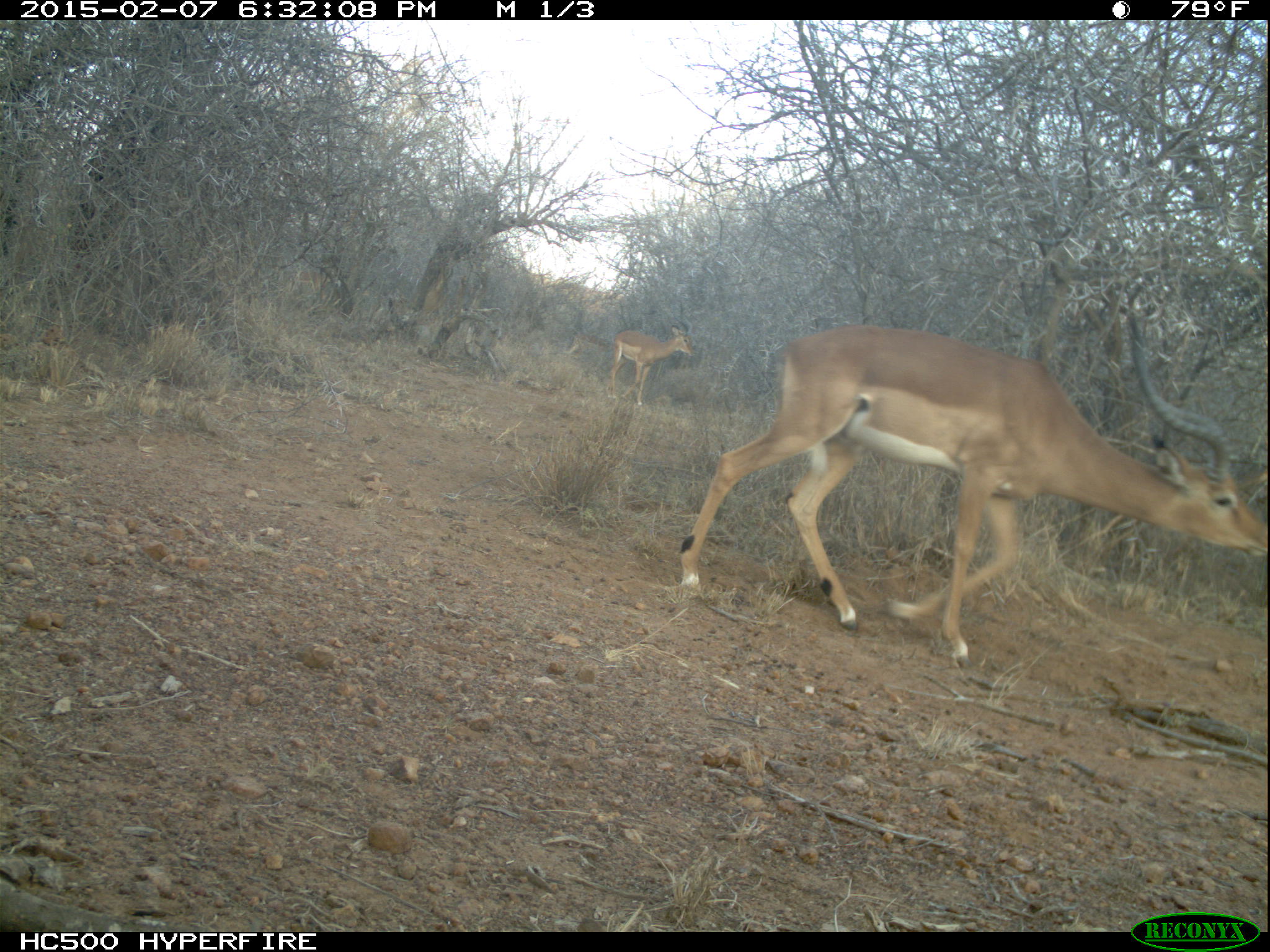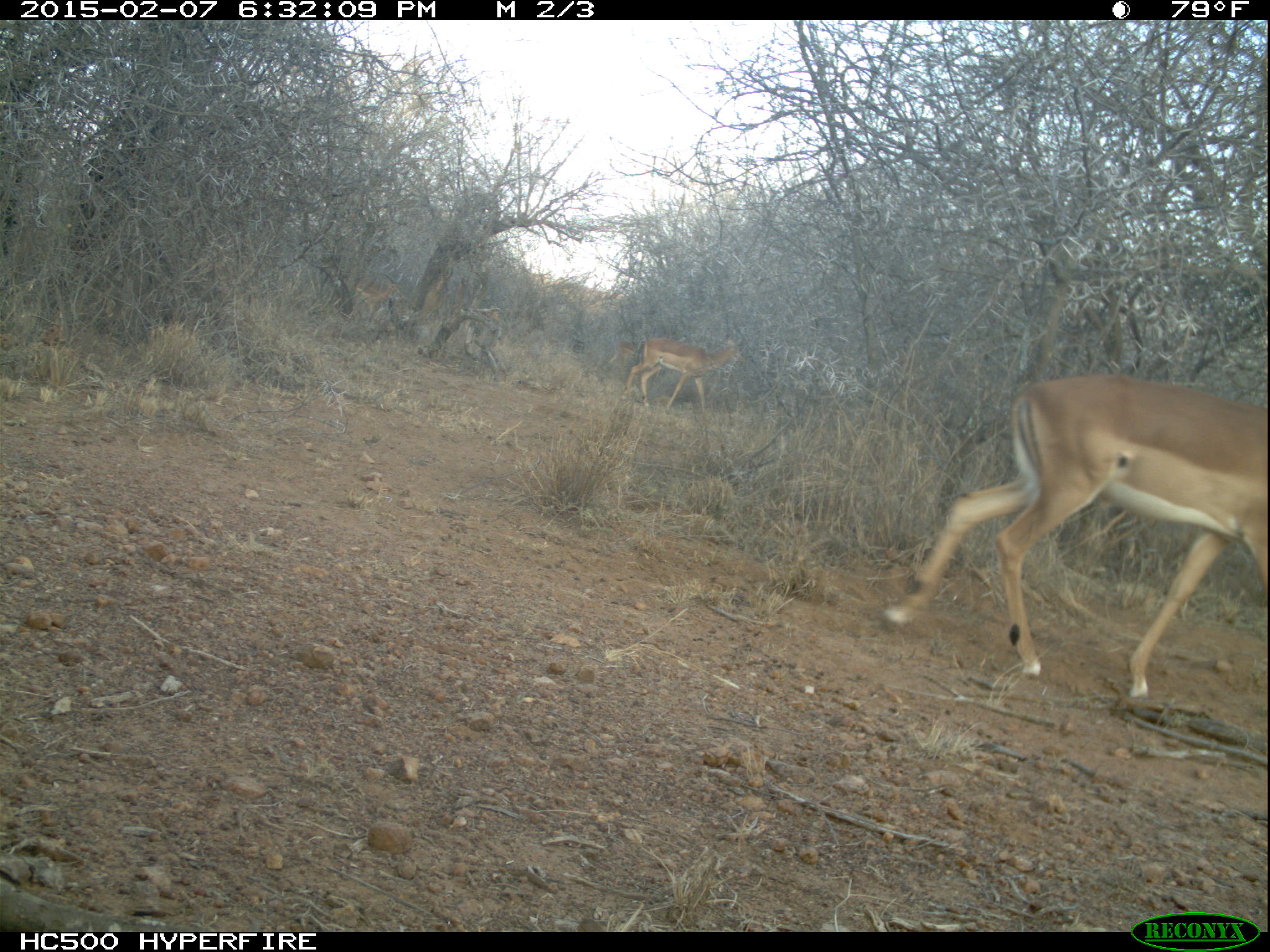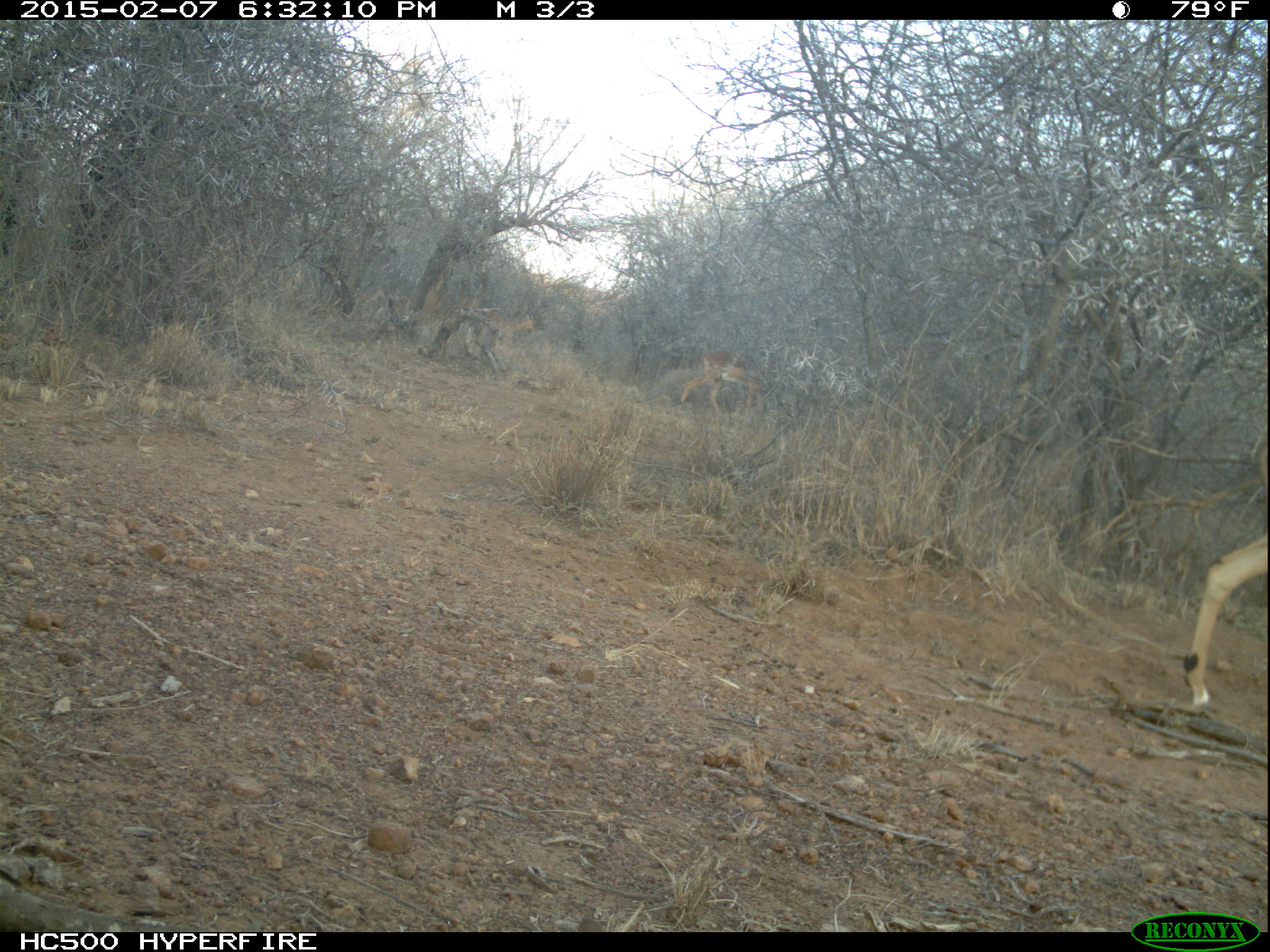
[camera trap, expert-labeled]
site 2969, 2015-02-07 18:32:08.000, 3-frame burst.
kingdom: Animalia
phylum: Chordata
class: Mammalia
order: Artiodactyla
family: Bovidae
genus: Aepyceros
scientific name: Aepyceros melampus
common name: impala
Aepyceros melampus (impala), count 6.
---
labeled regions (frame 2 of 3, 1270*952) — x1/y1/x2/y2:
aepyceros melampus: 878/373/1268/701; 621/335/745/414; 347/273/406/326; 607/339/639/373